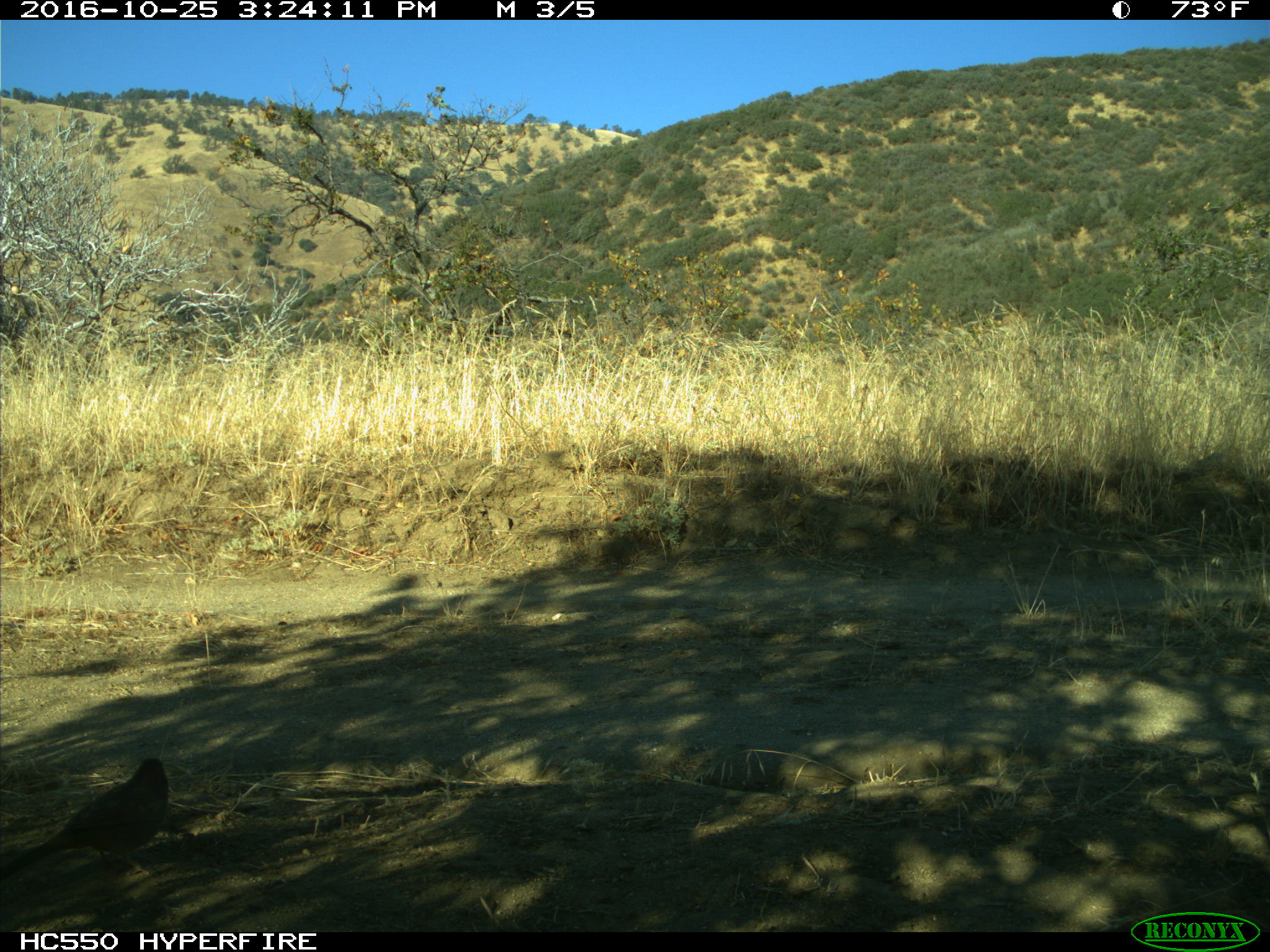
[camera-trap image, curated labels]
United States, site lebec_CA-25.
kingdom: Animalia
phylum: Chordata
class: Aves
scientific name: Aves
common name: birds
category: unidentified bird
Unidentified bird (birds) (Aves).